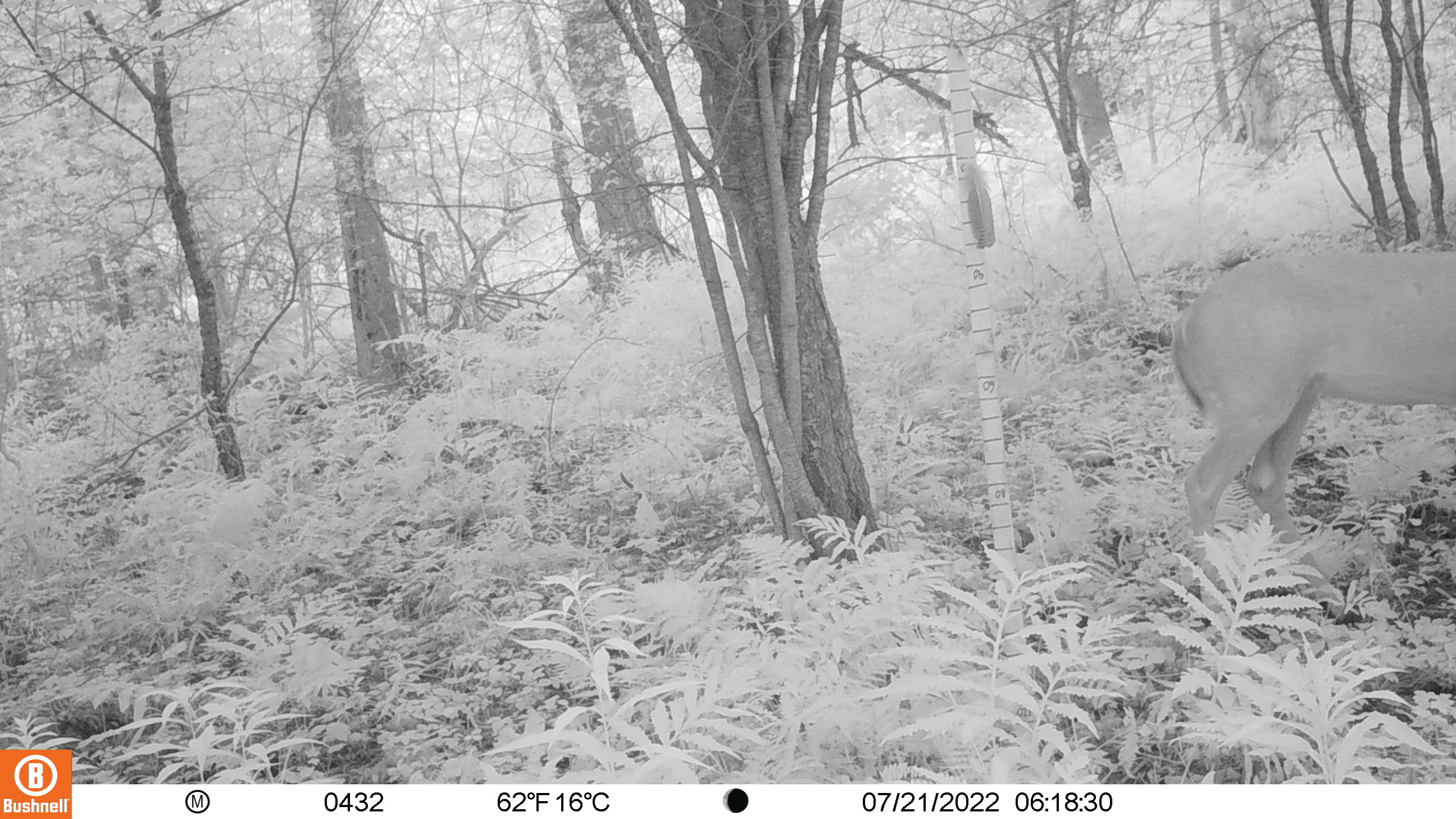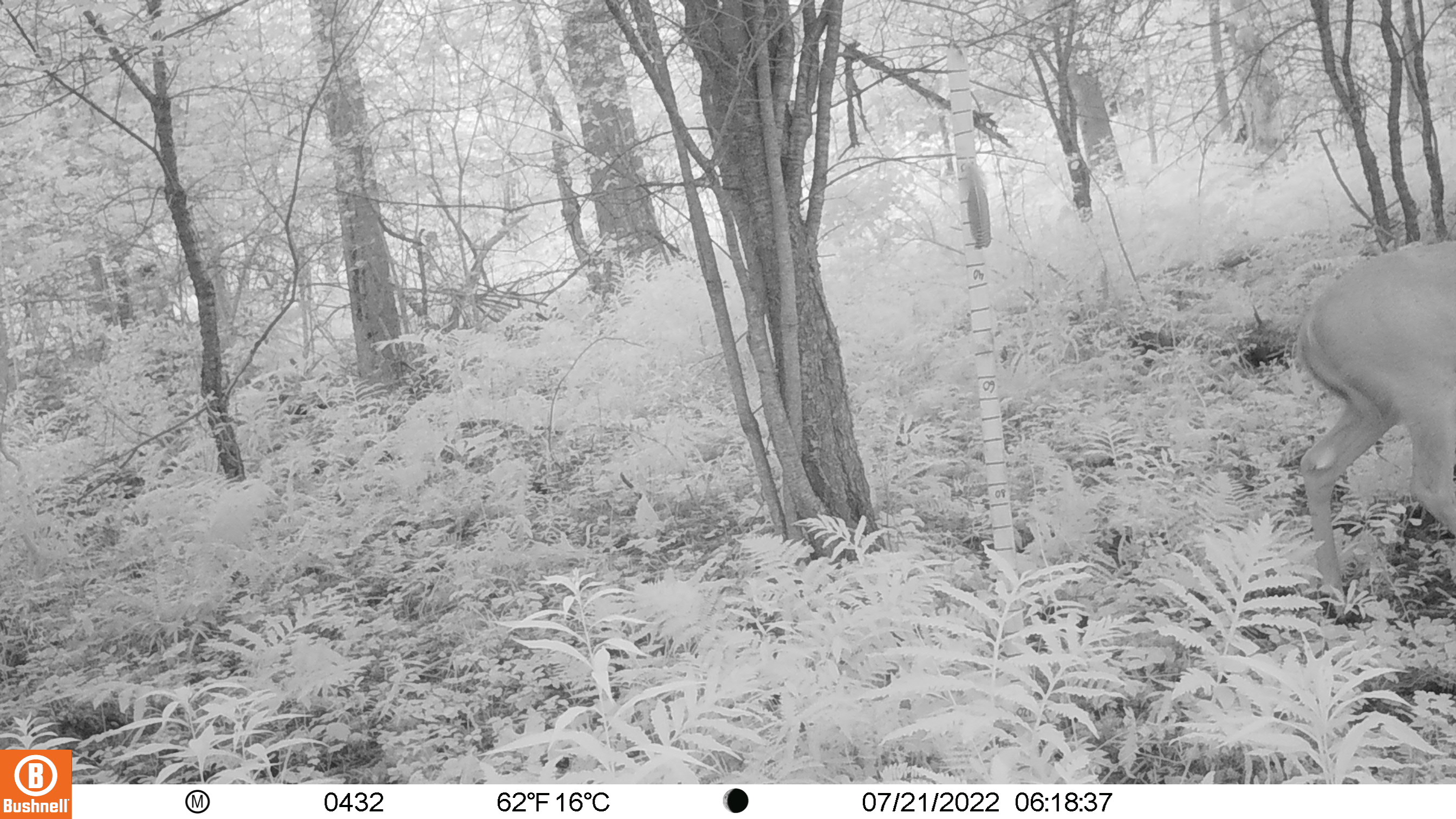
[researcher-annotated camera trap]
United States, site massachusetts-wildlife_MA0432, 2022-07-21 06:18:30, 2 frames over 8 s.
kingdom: Animalia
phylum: Chordata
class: Mammalia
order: Artiodactyla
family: Cervidae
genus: Odocoileus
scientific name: Odocoileus virginianus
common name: white-tailed deer